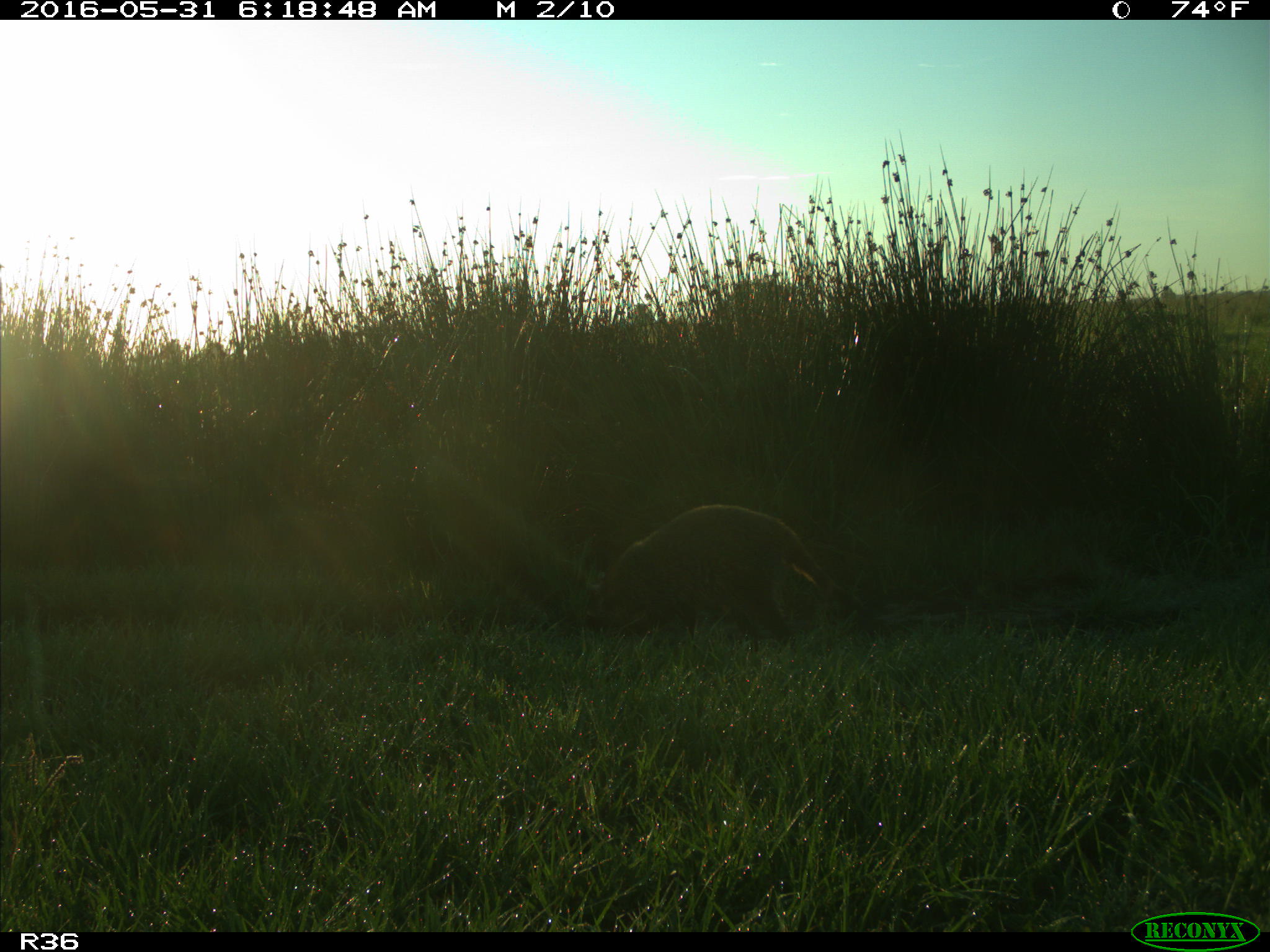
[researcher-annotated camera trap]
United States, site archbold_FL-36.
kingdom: Animalia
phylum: Chordata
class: Mammalia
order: Carnivora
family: Procyonidae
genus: Procyon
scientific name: Procyon lotor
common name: common raccoon